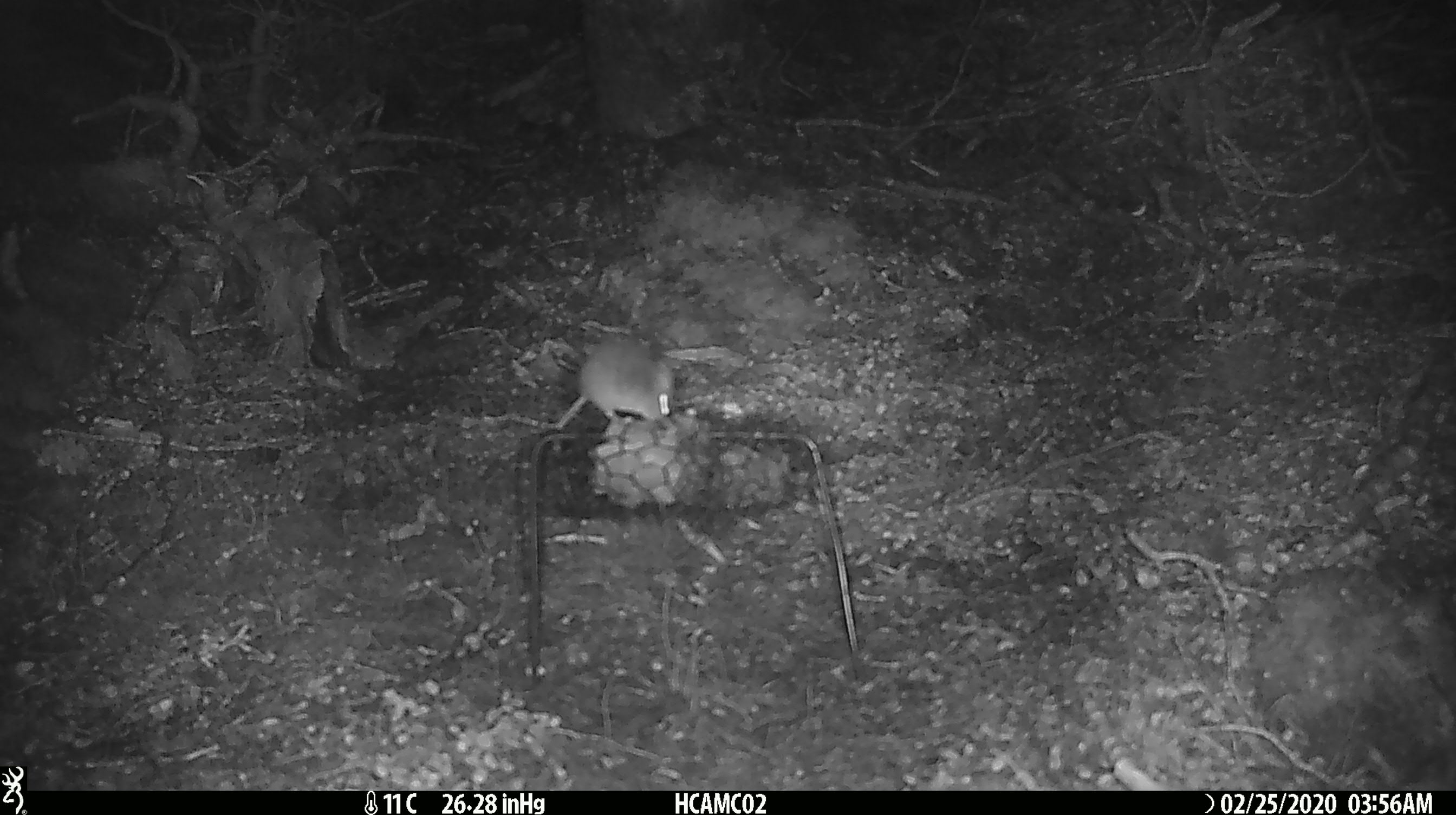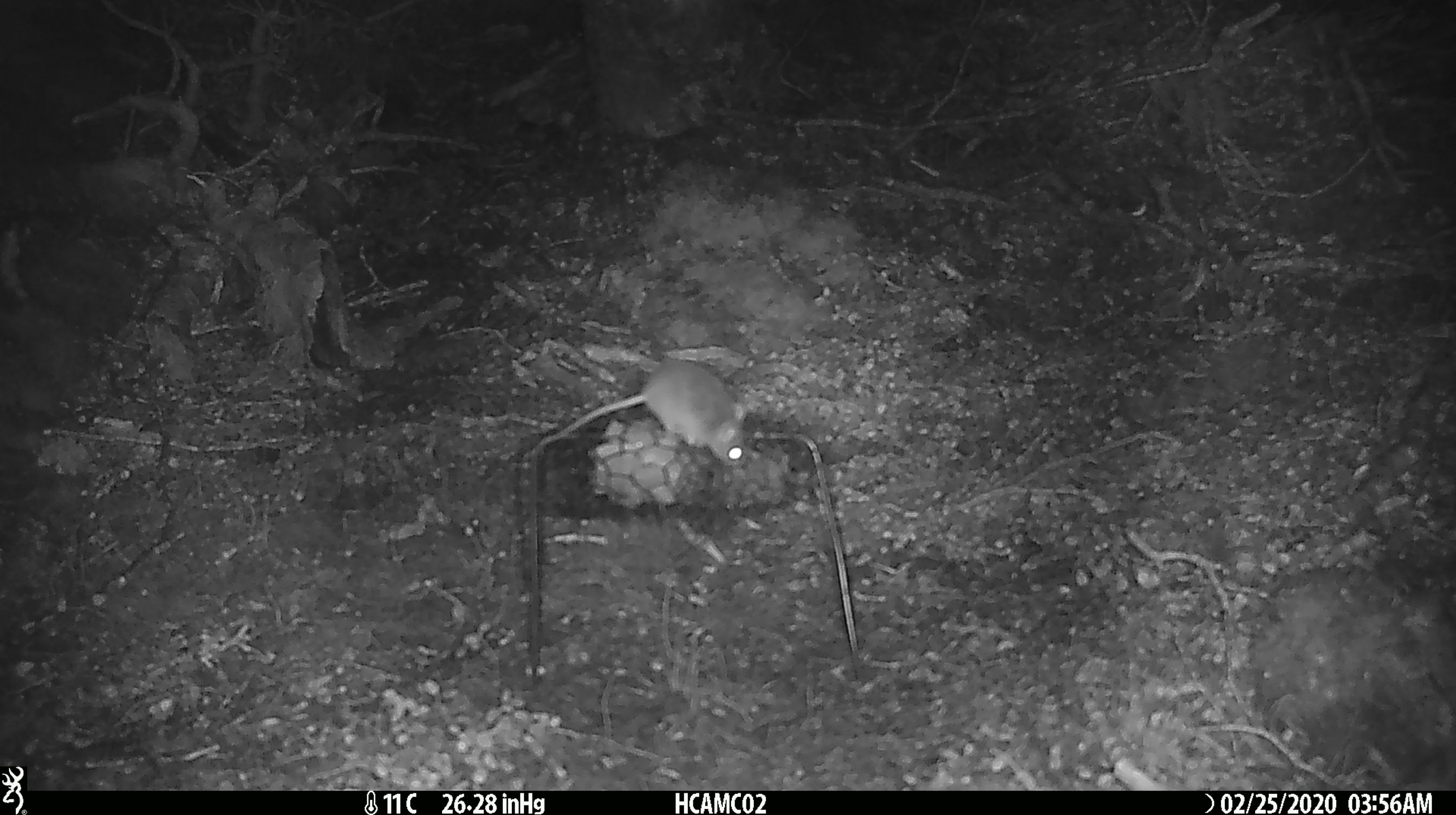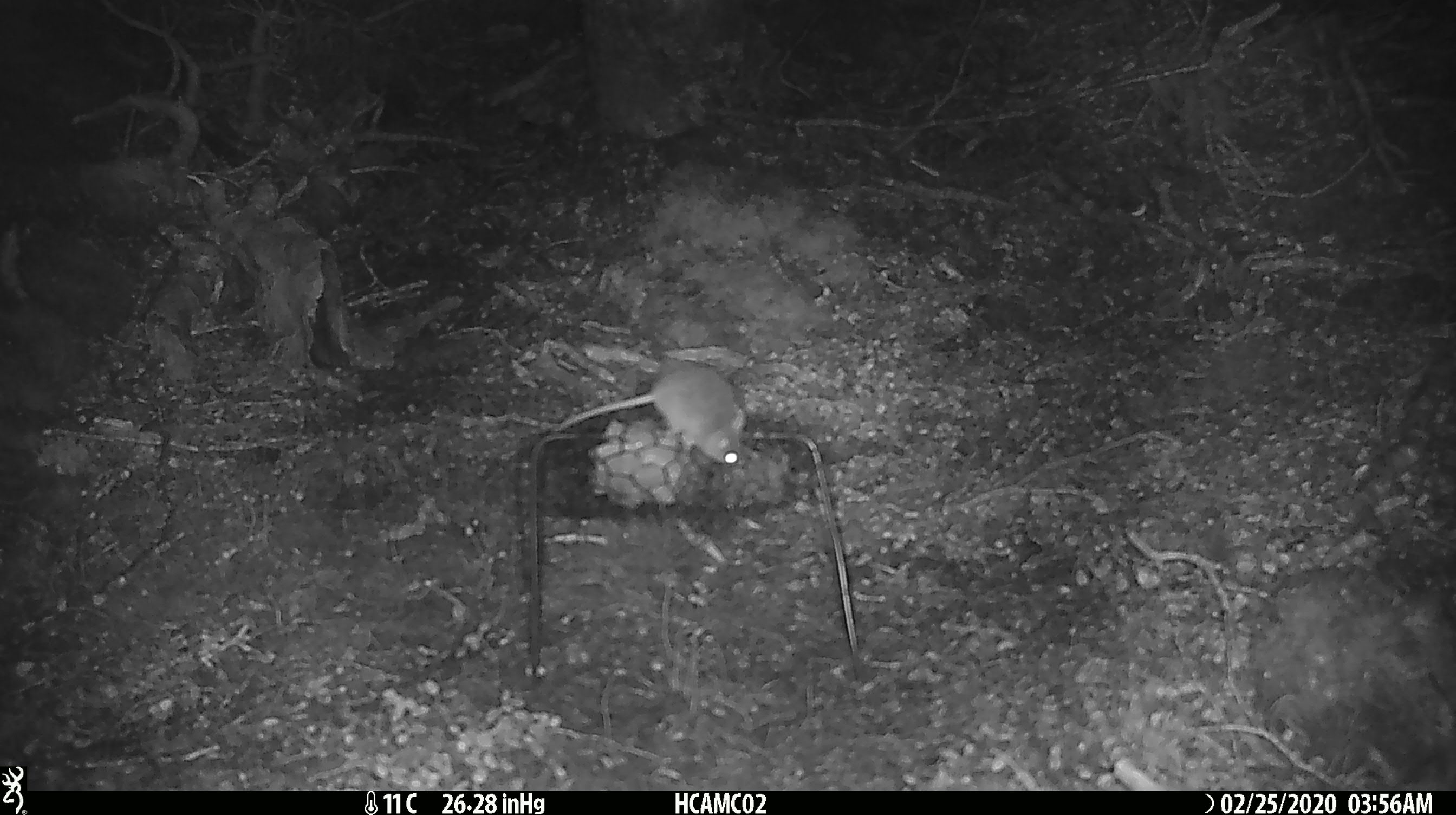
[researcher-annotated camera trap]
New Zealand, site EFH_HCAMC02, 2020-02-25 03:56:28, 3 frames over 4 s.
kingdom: Animalia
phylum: Chordata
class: Mammalia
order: Rodentia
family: Muridae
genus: Mus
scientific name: Mus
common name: mouse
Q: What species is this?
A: Mouse (Mus).